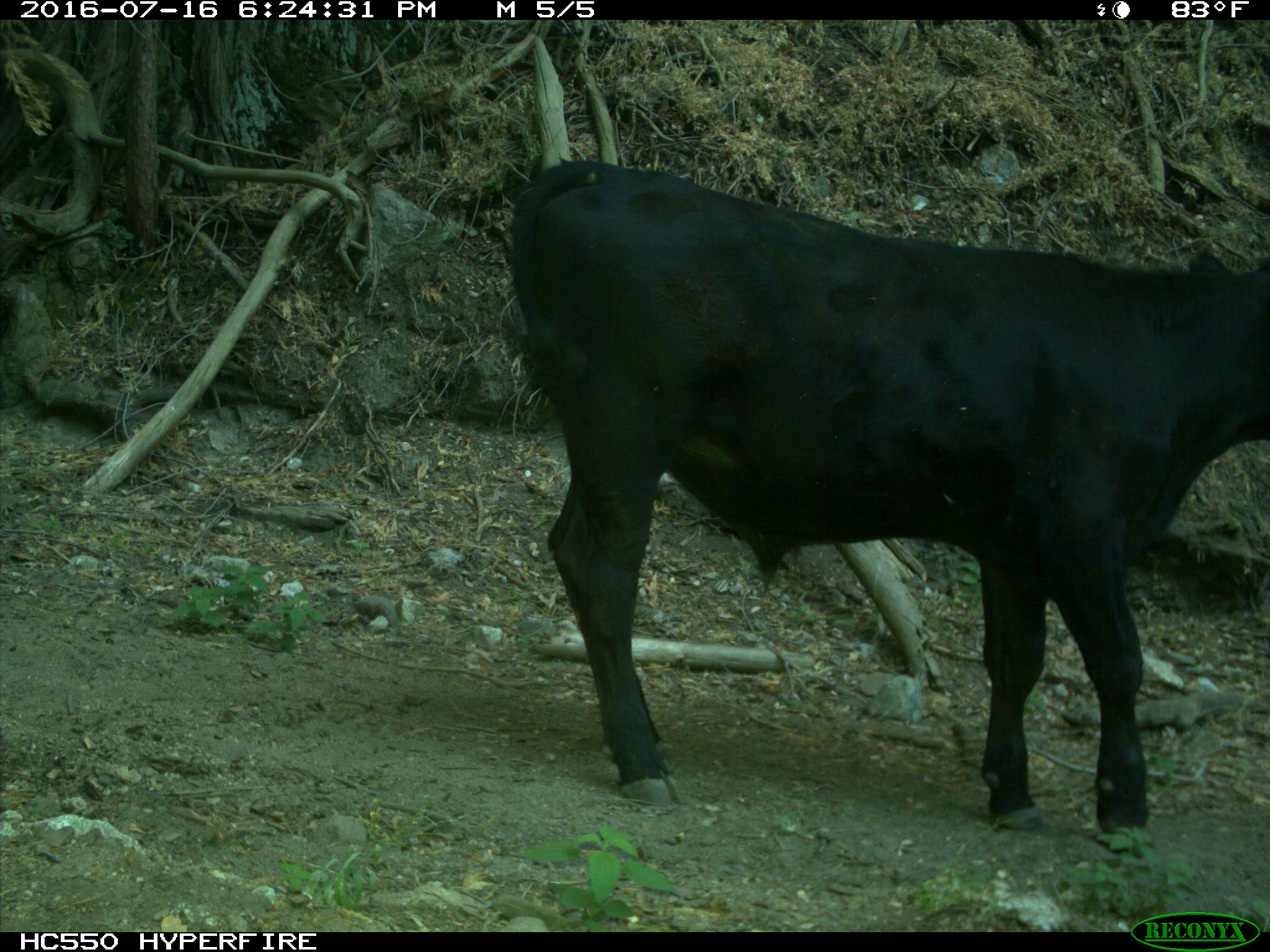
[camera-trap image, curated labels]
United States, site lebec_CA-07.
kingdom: Animalia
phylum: Chordata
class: Mammalia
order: Artiodactyla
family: Bovidae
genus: Bos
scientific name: Bos taurus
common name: domestic cow